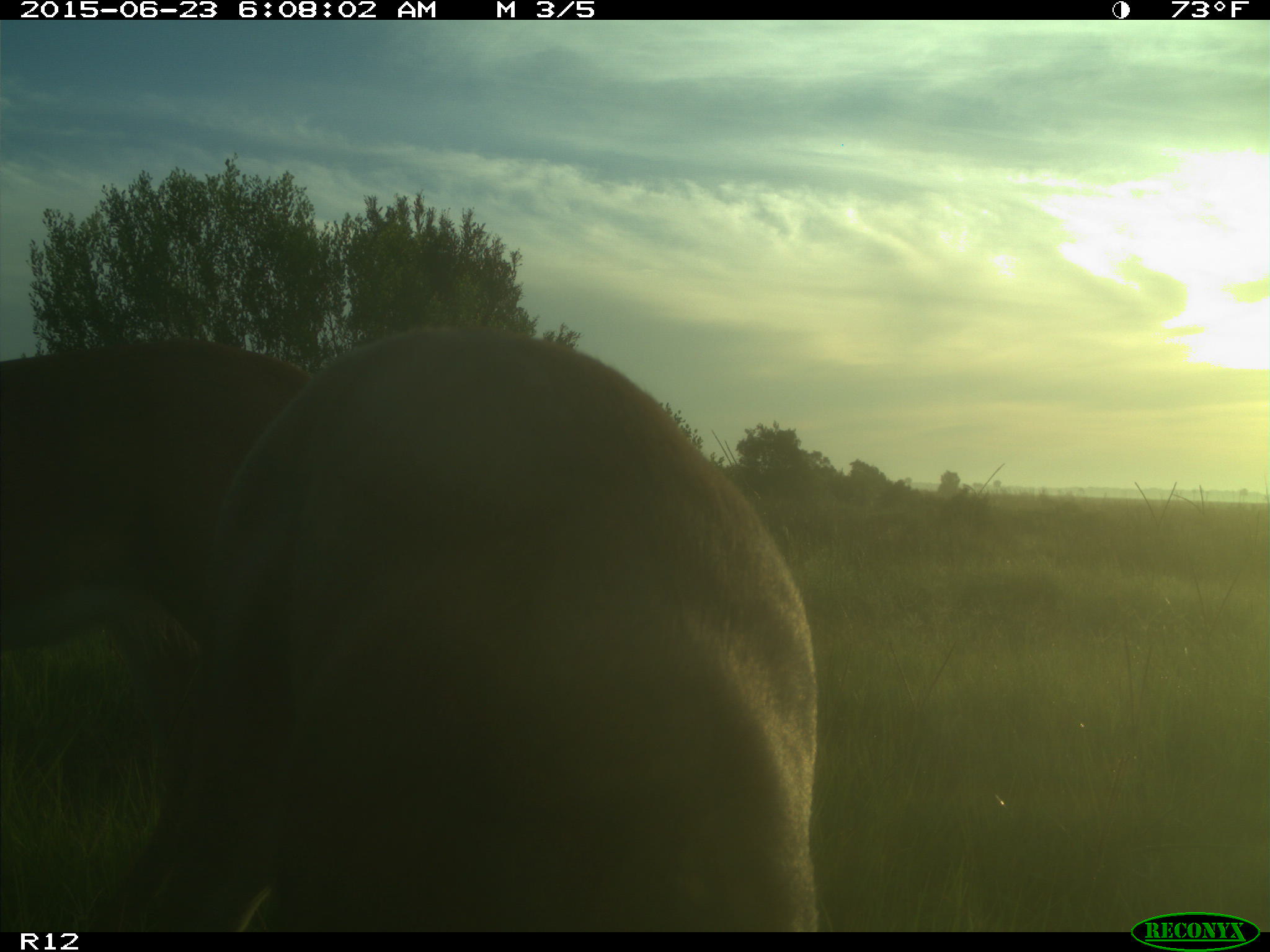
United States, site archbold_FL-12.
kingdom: Animalia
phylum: Chordata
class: Mammalia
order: Artiodactyla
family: Cervidae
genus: Odocoileus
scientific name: Odocoileus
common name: deer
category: unidentified deer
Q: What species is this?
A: Unidentified deer (deer) (Odocoileus).